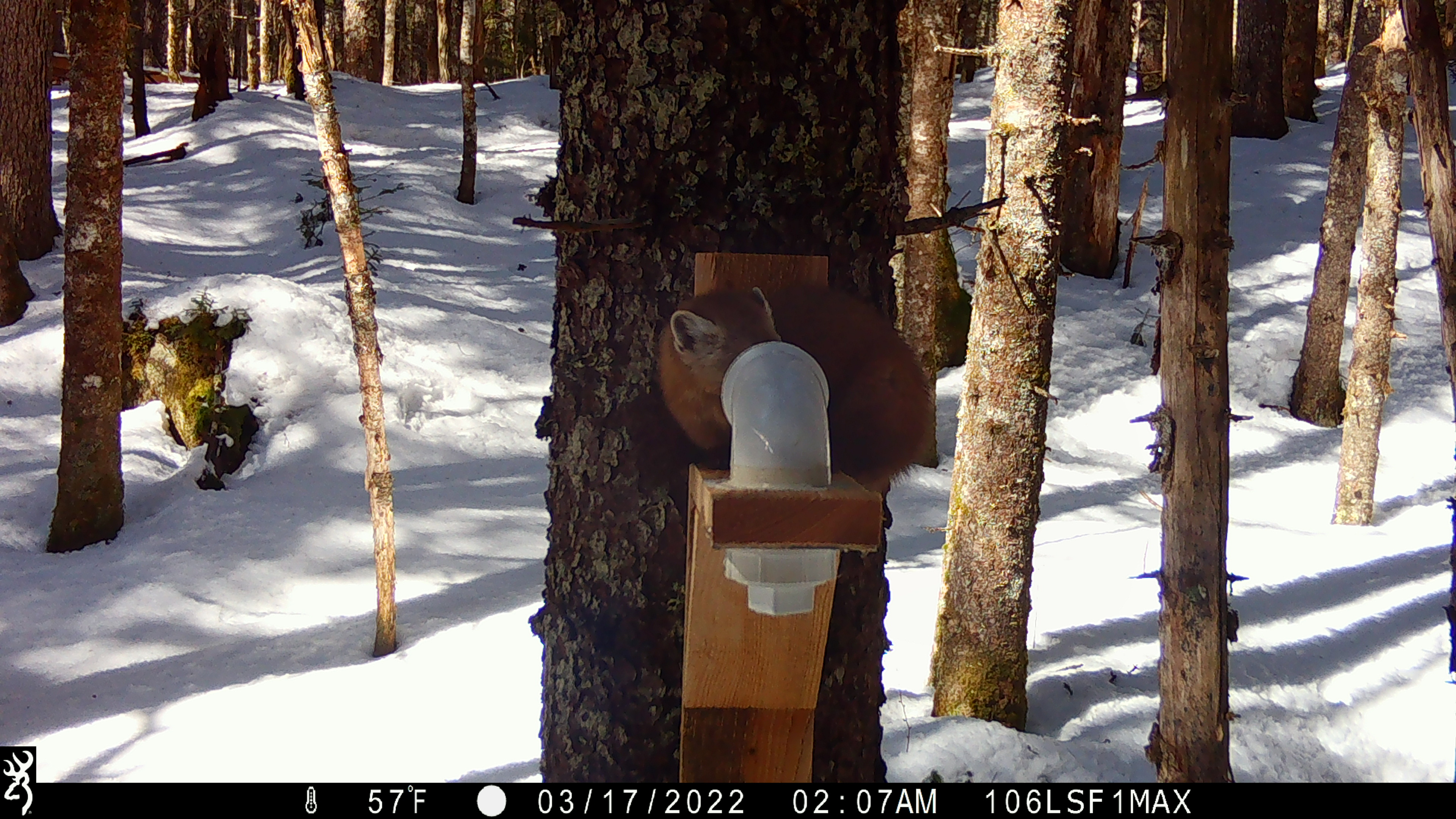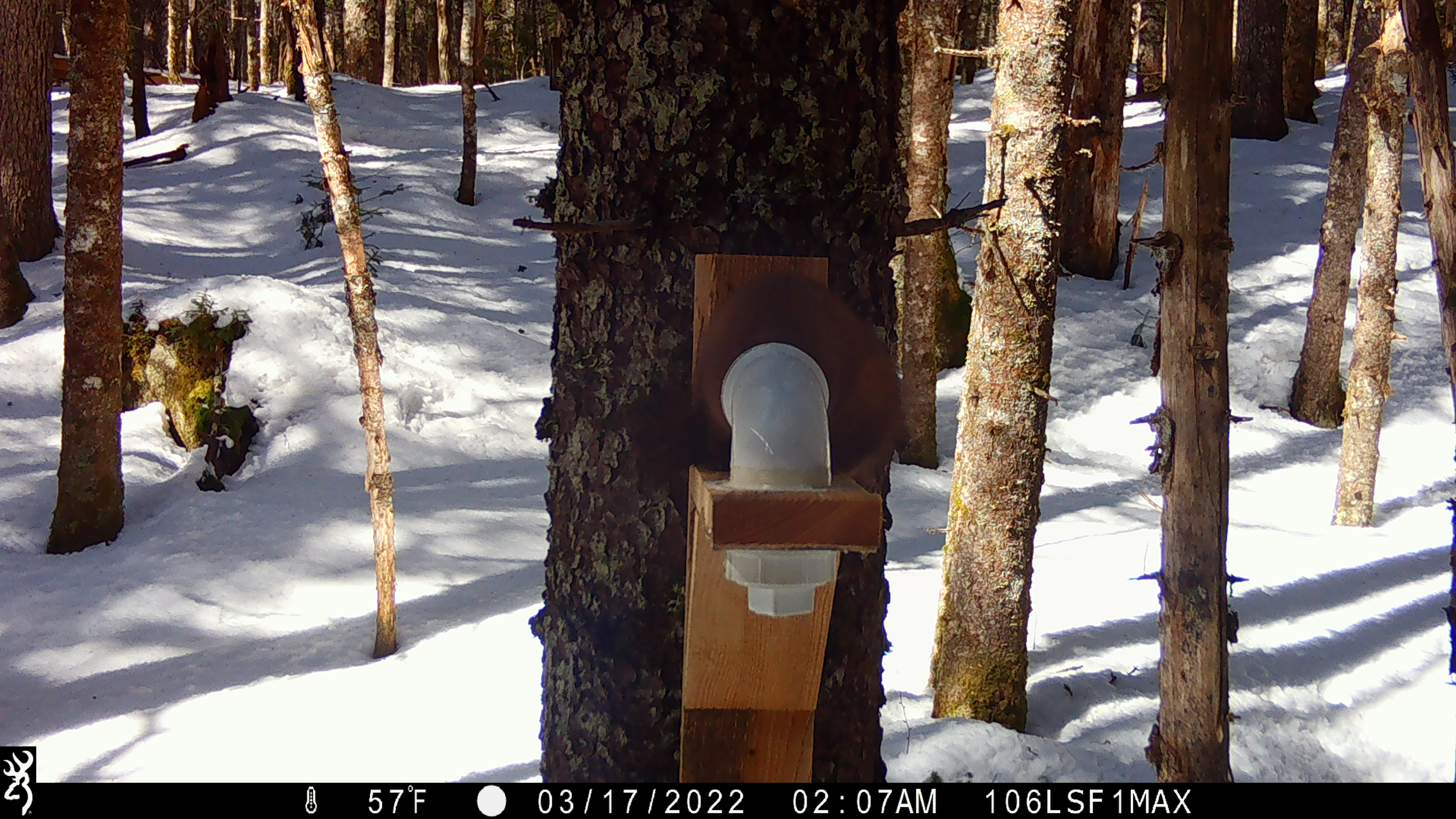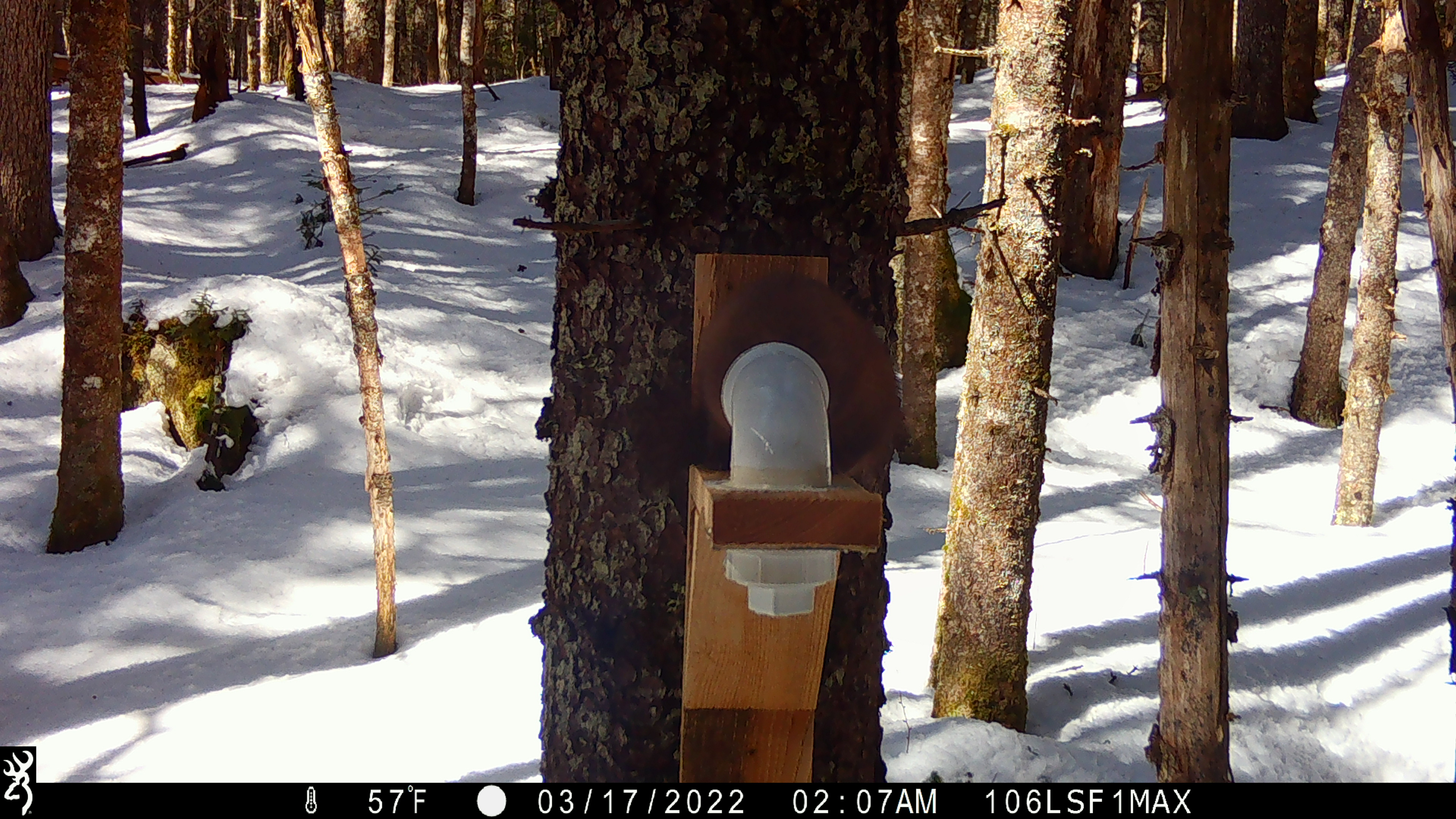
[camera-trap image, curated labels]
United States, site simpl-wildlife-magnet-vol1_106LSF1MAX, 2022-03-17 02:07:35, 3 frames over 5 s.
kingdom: Animalia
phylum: Chordata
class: Mammalia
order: Carnivora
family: Mustelidae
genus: Martes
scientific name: Martes americana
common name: american marten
American marten (Martes americana).